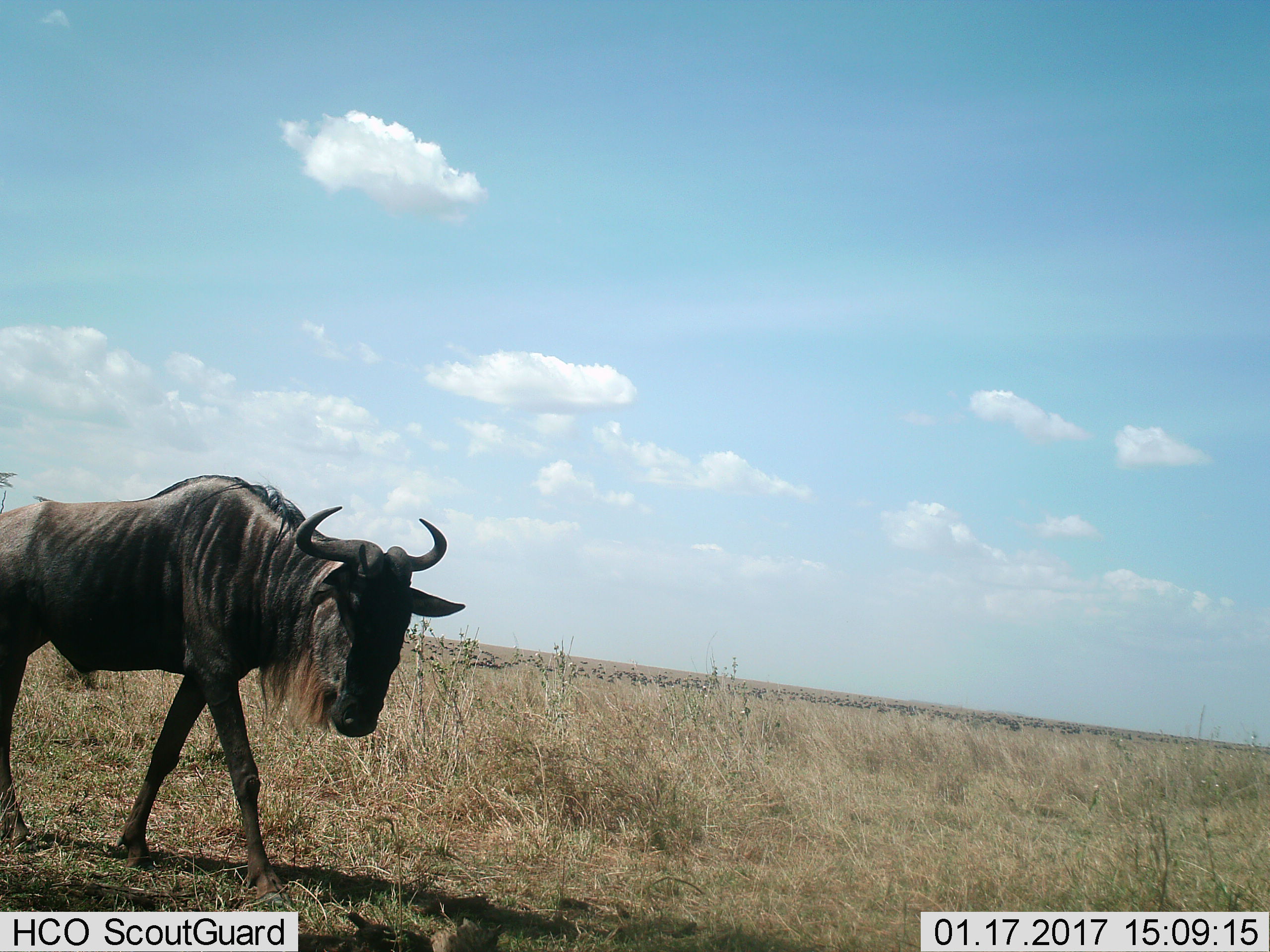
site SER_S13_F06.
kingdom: Animalia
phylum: Chordata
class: Mammalia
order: Artiodactyla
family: Bovidae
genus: Connochaetes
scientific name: Connochaetes taurinus taurinus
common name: blue wildebeest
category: wildebeestblue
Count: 1.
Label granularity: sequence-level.